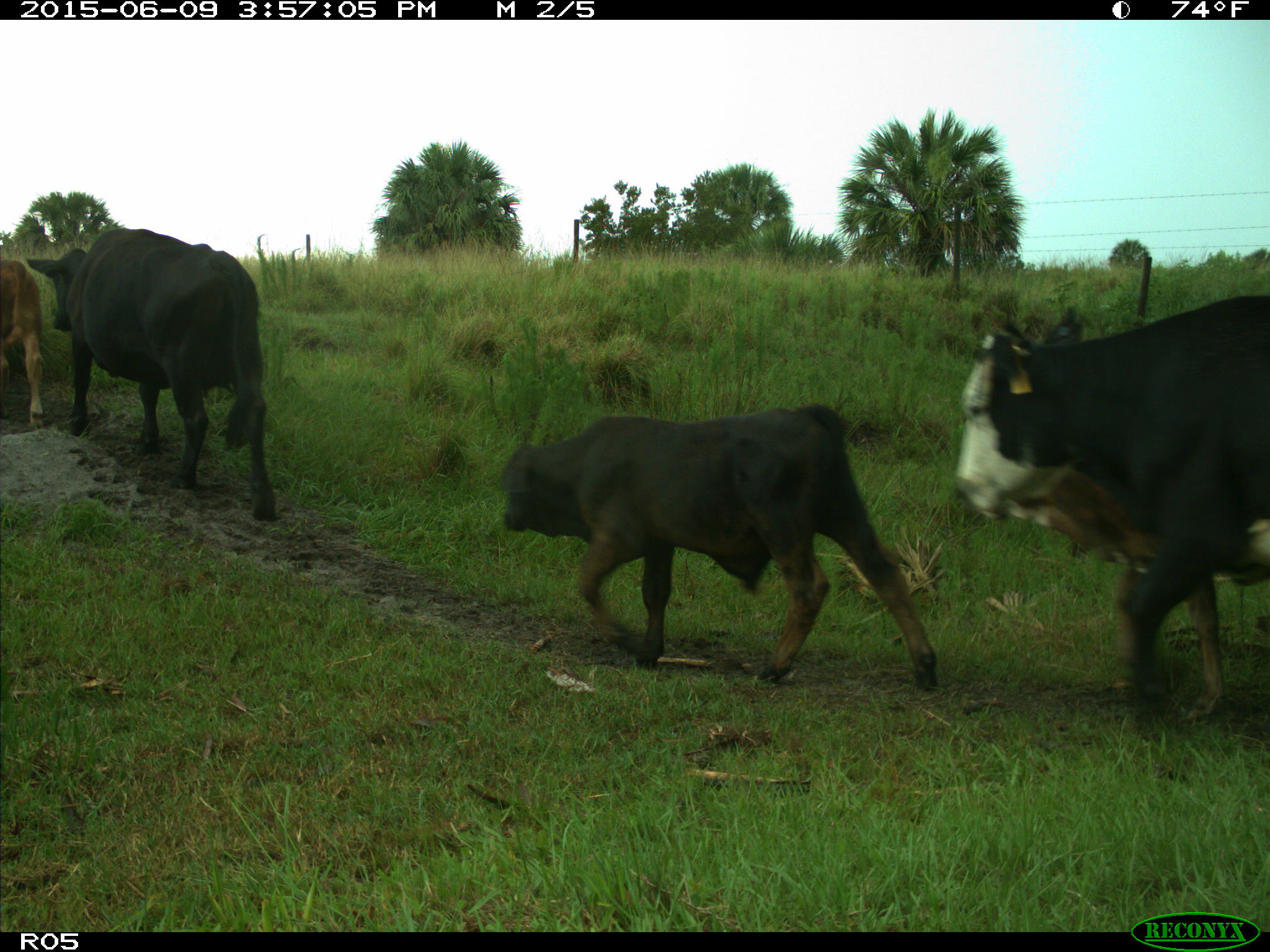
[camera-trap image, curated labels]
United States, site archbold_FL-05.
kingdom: Animalia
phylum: Chordata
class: Mammalia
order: Artiodactyla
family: Bovidae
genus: Bos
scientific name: Bos taurus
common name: domestic cow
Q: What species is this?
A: Bos taurus (domestic cow).